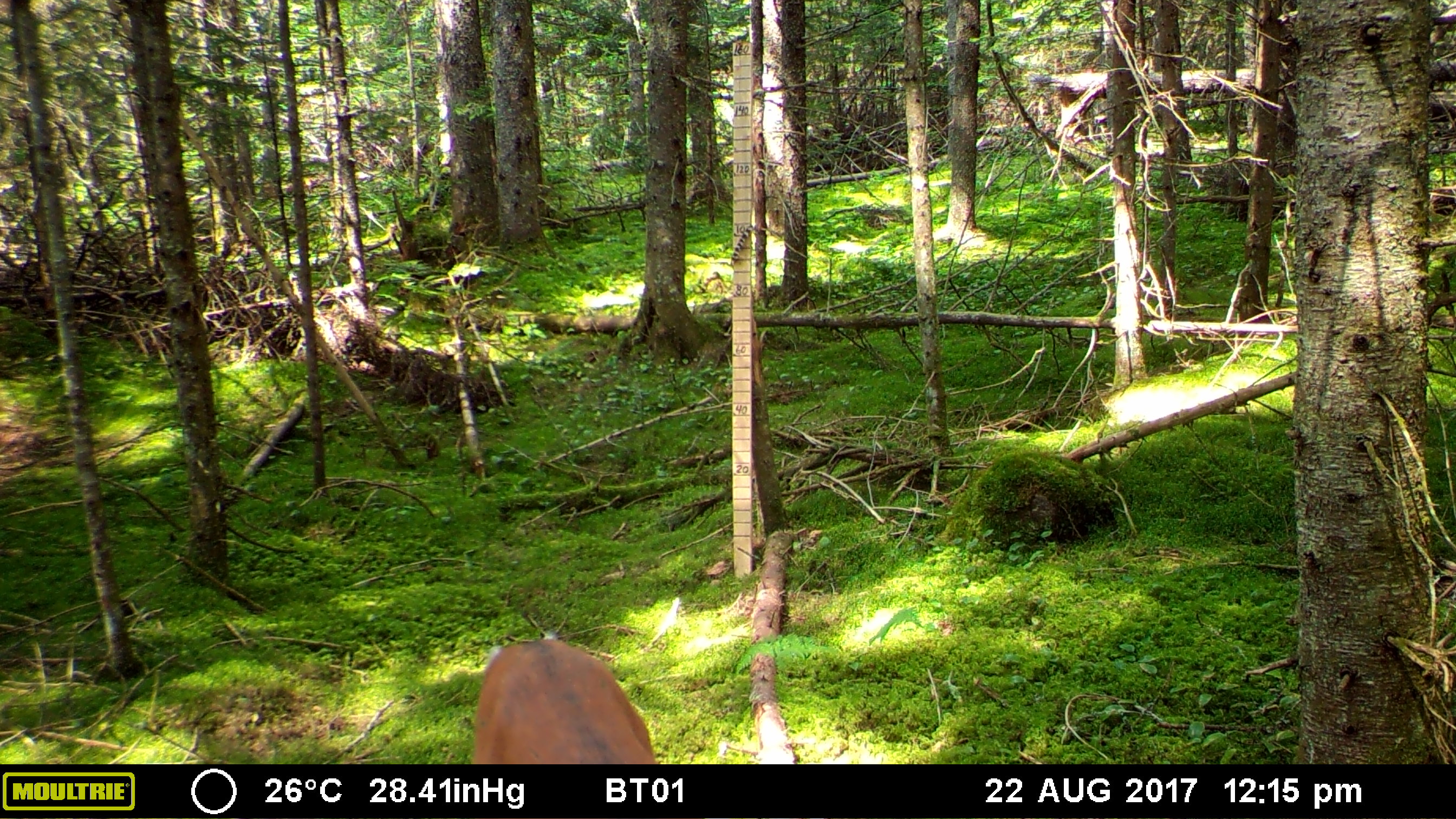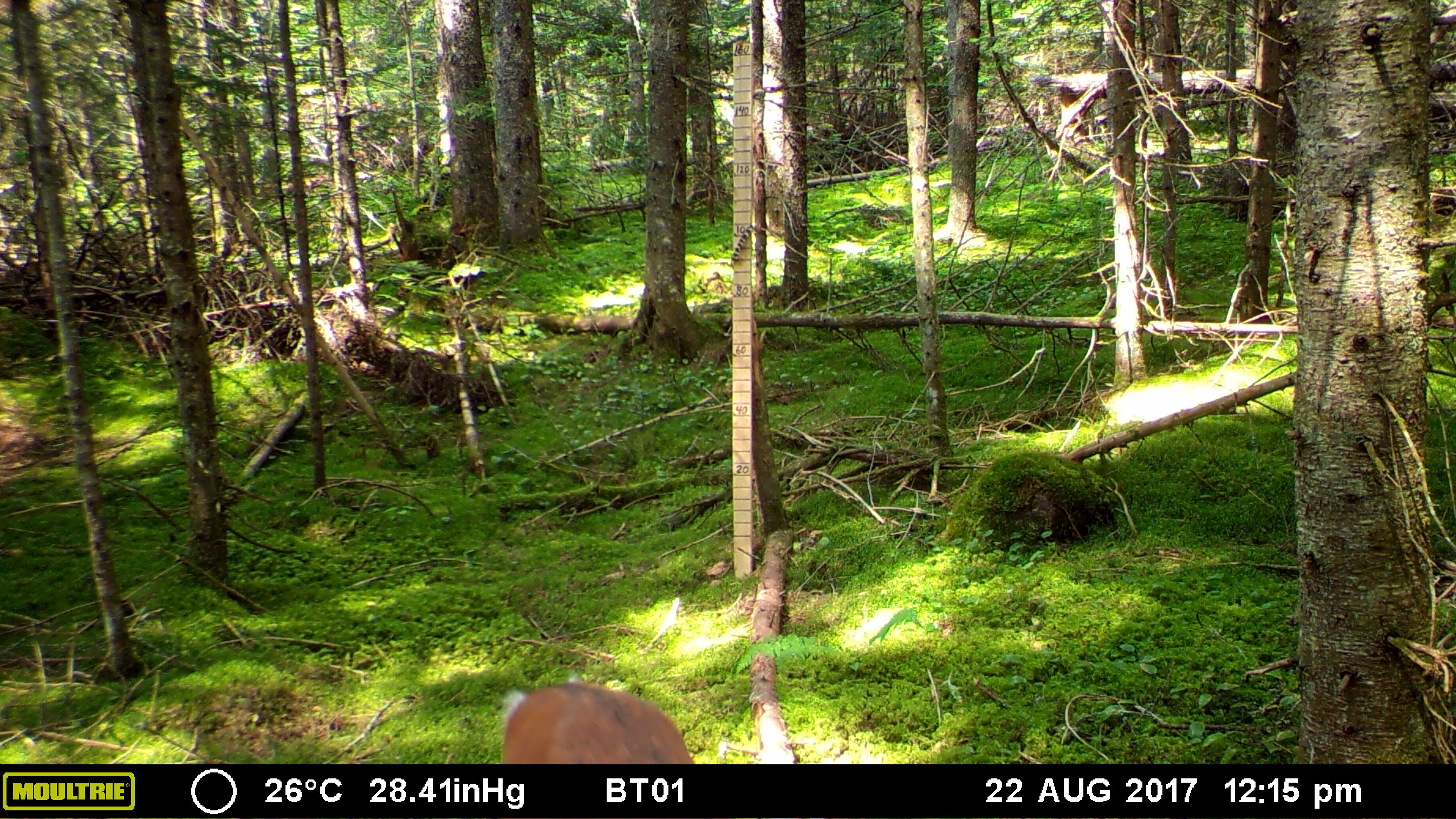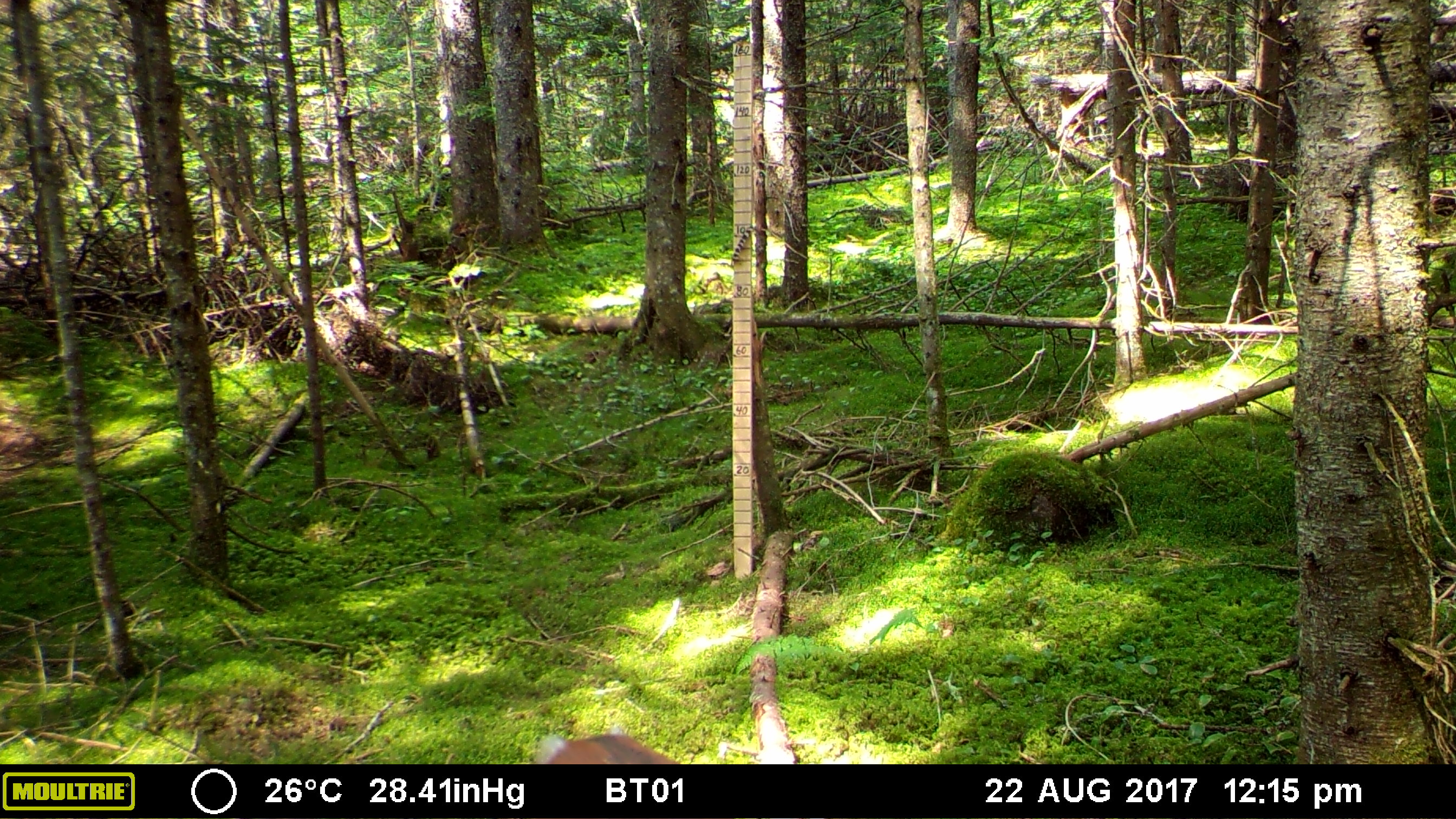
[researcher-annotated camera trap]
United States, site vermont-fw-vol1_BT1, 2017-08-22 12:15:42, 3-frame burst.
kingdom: Animalia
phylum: Chordata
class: Mammalia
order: Artiodactyla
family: Cervidae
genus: Odocoileus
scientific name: Odocoileus virginianus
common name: white-tailed deer